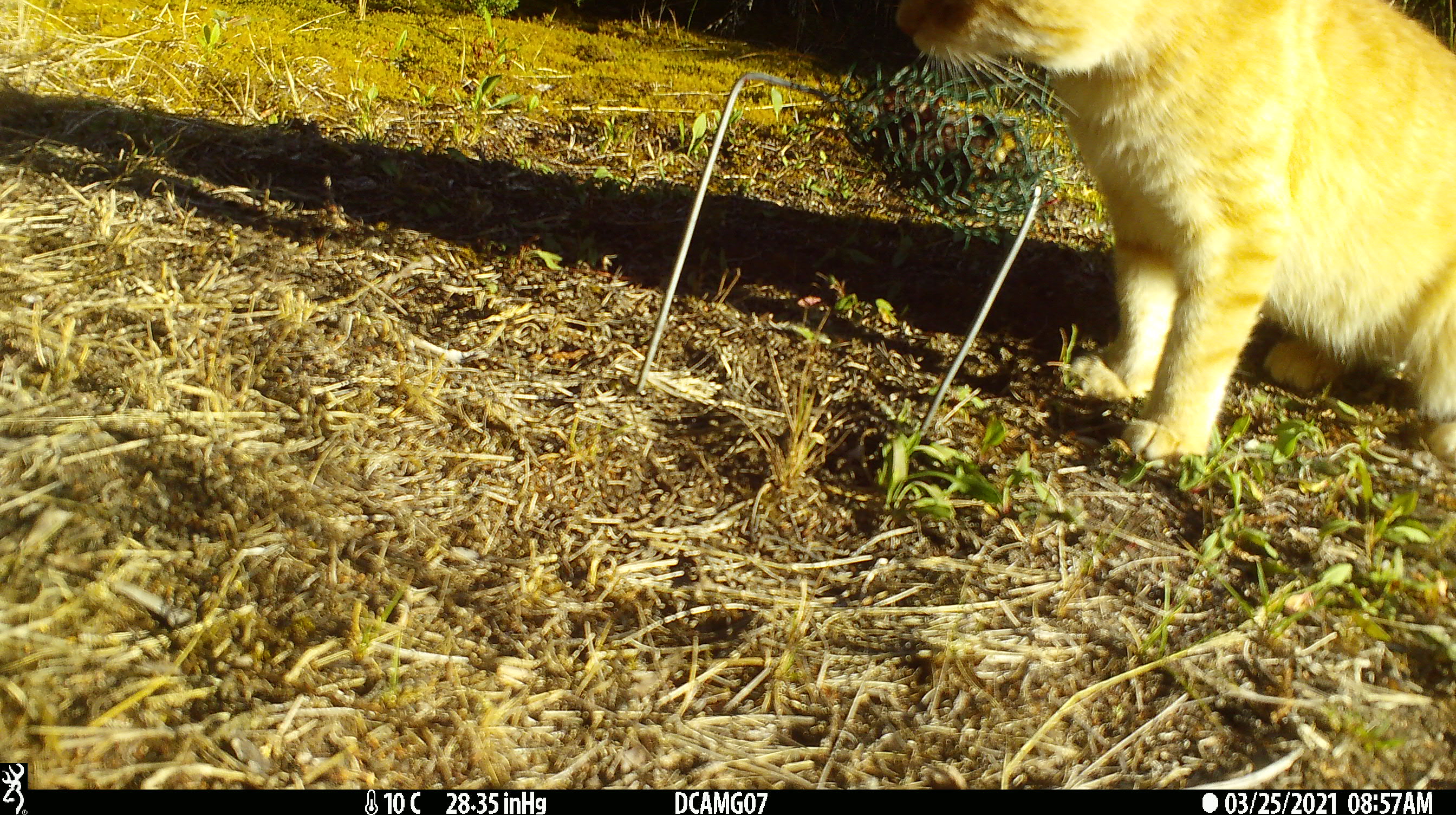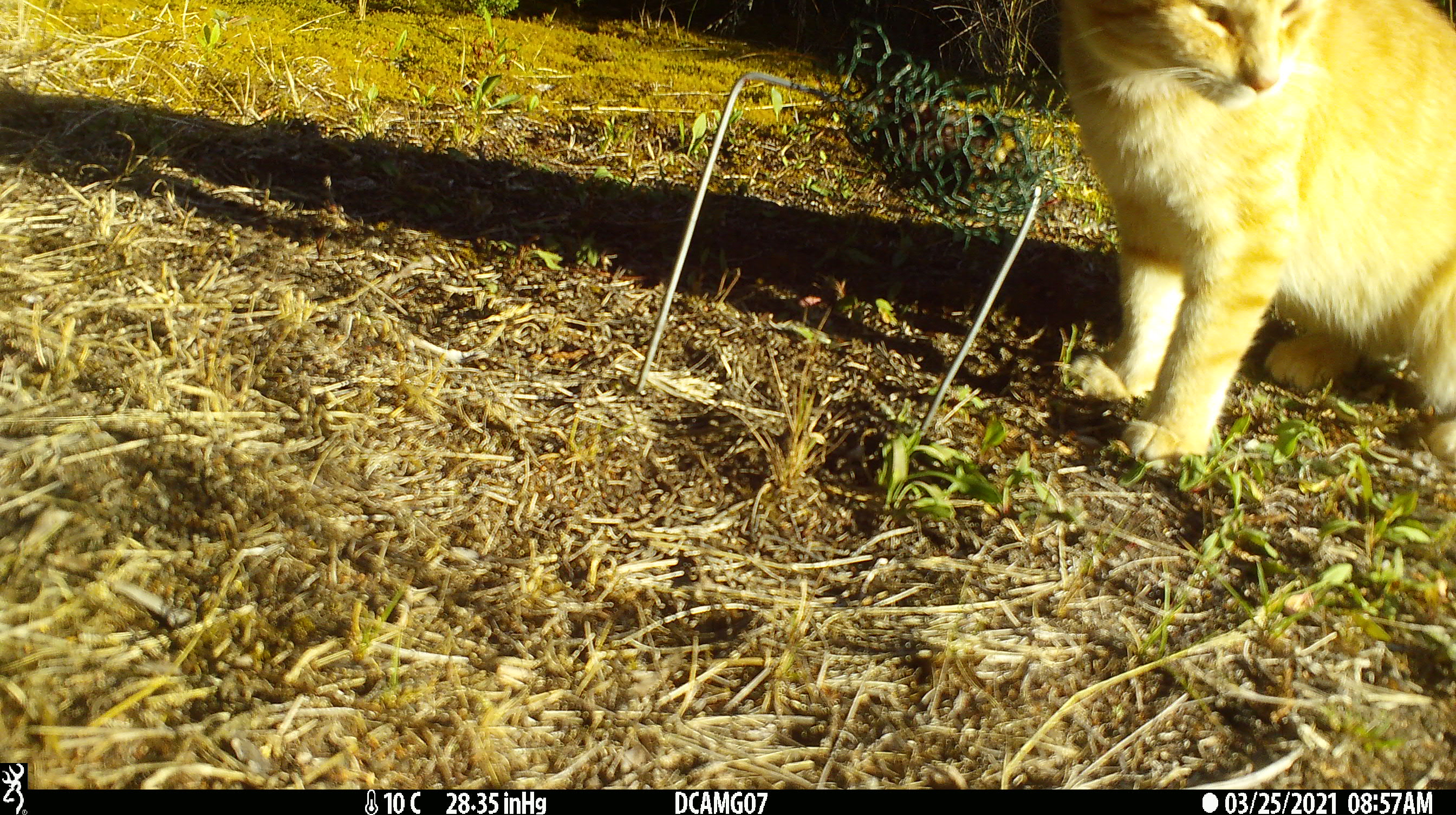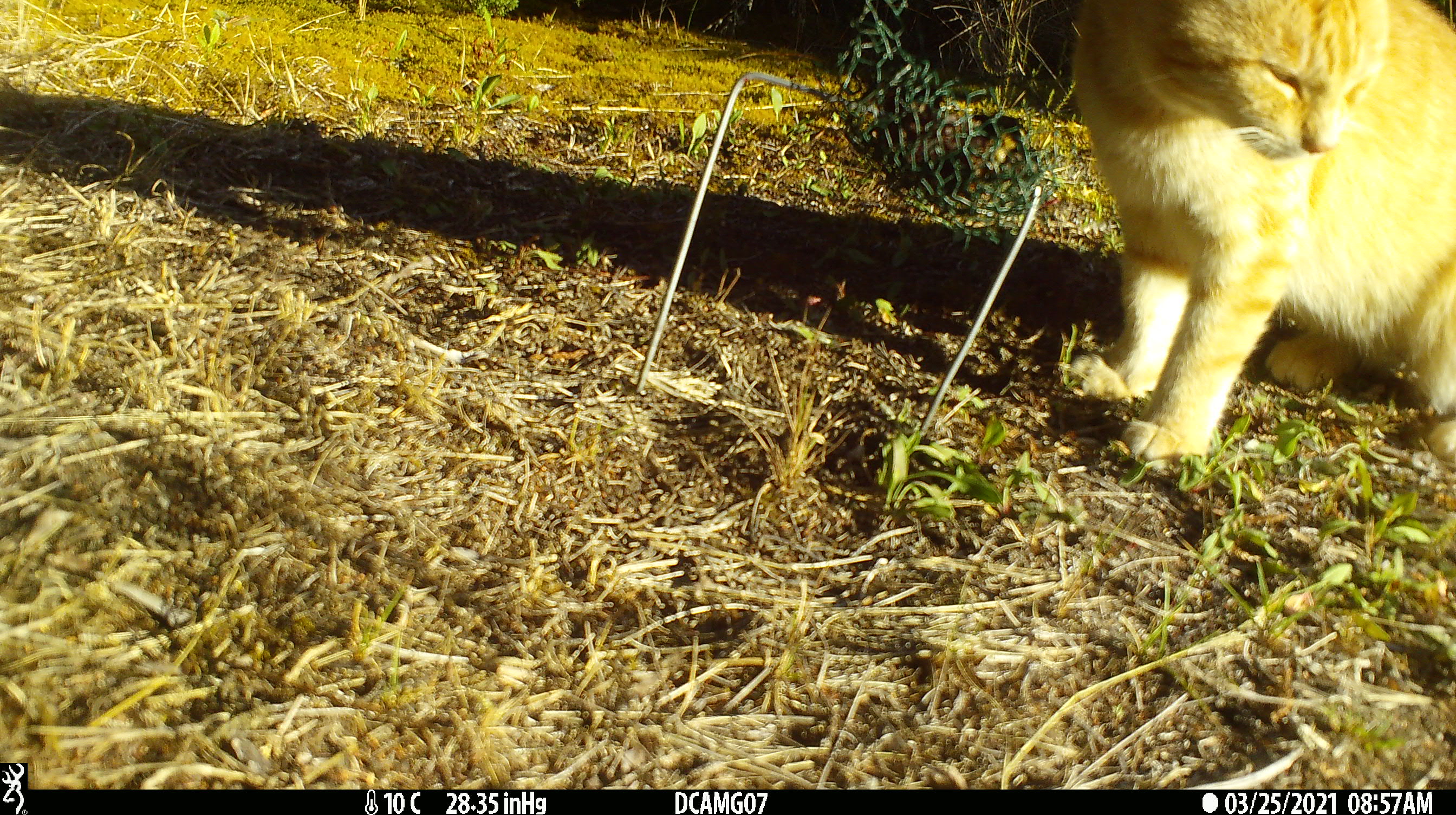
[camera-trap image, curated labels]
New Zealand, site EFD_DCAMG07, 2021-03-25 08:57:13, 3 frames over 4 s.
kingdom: Animalia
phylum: Chordata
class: Mammalia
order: Carnivora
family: Felidae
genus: Felis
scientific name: Felis catus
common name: domestic cat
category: cat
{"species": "cat (domestic cat) (Felis catus)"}